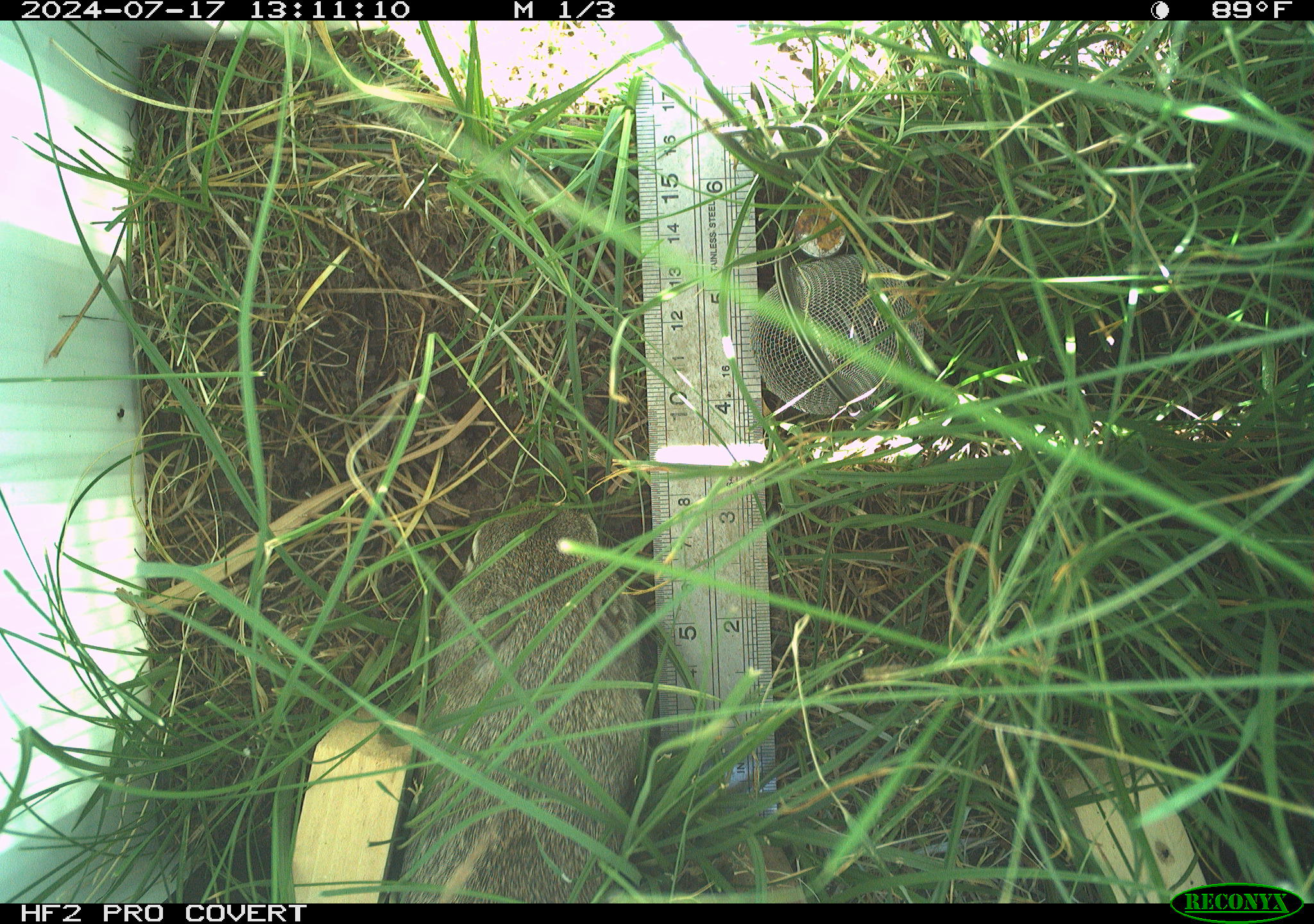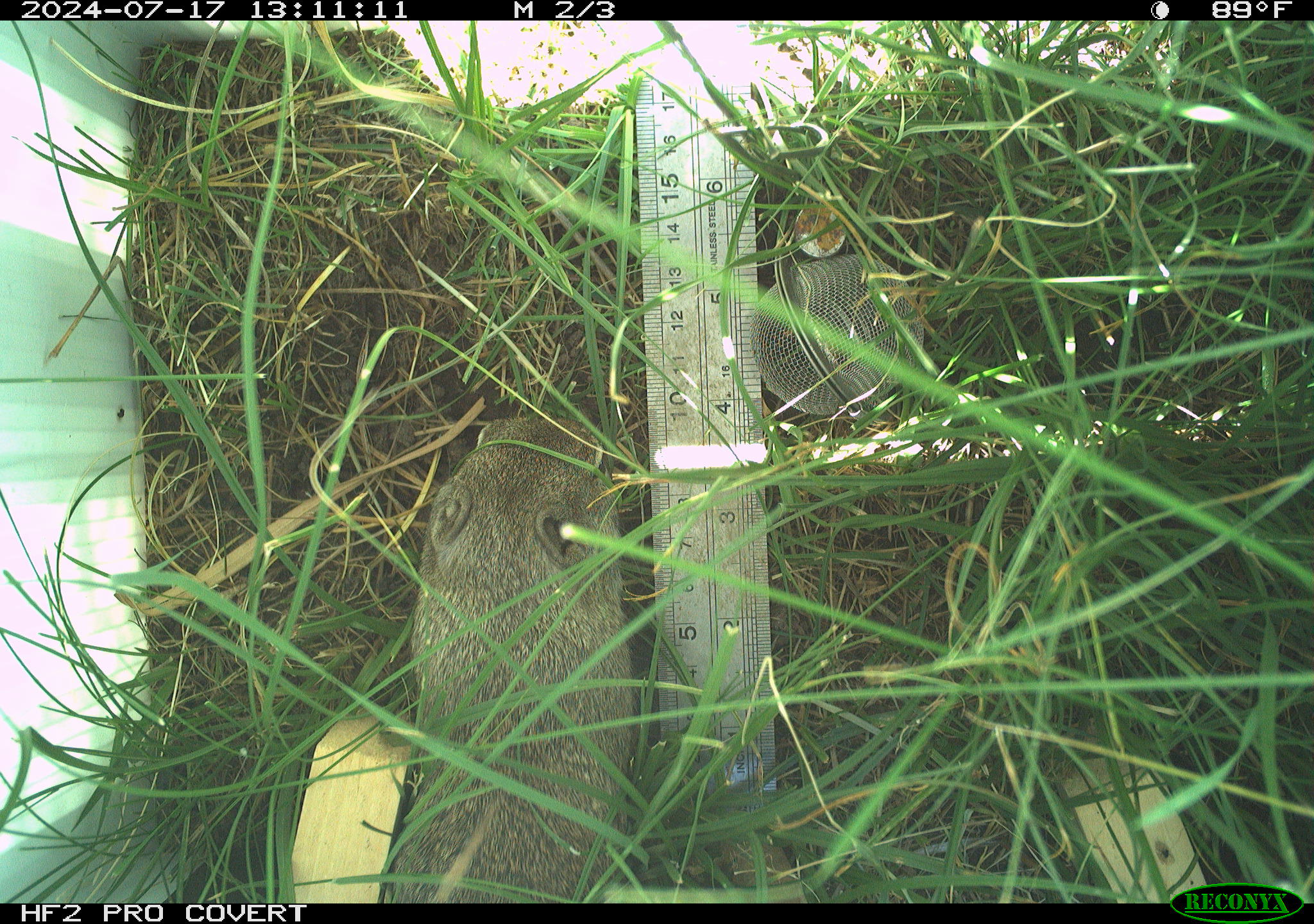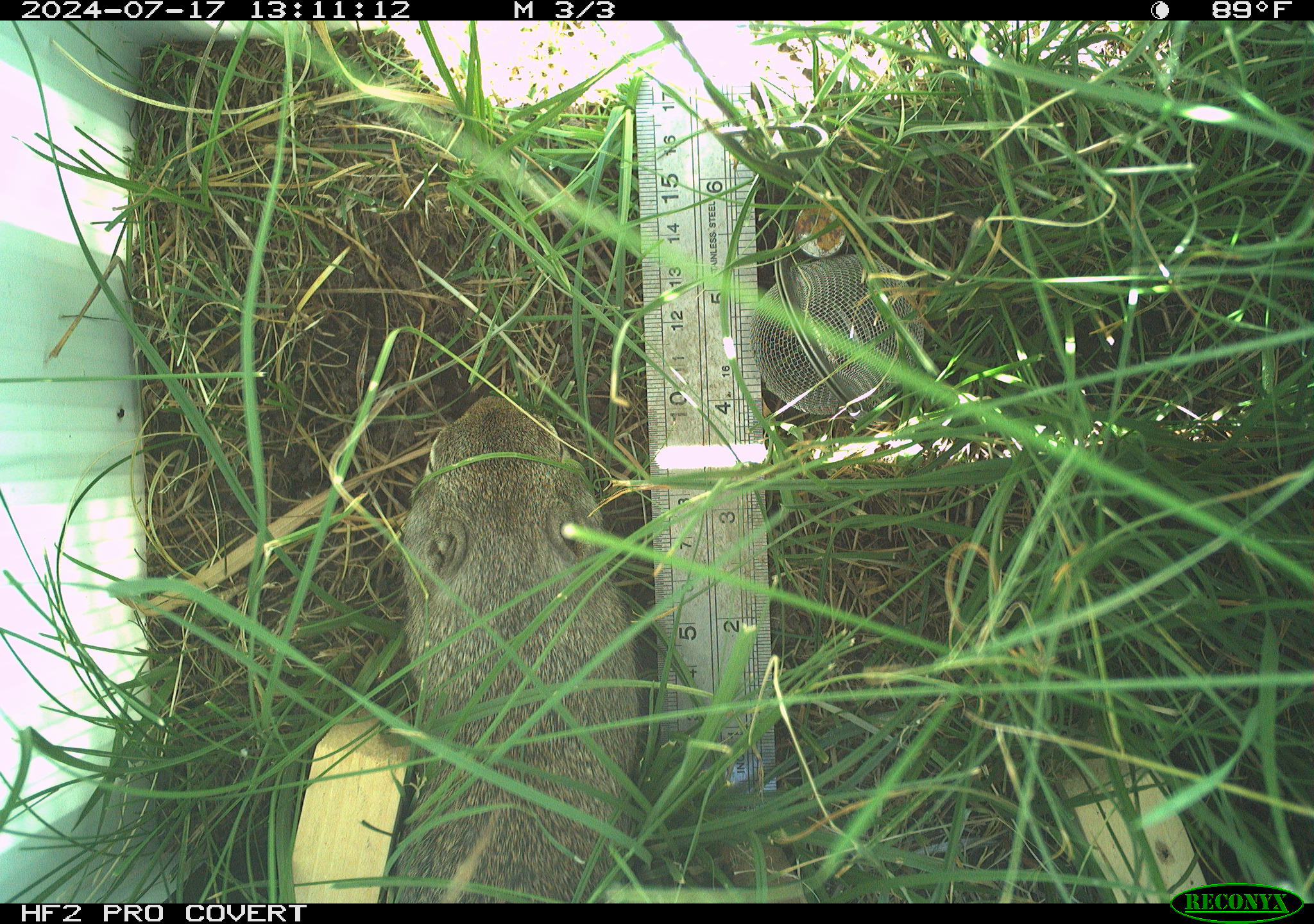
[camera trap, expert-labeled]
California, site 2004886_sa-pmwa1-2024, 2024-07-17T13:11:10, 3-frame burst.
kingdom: Animalia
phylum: Chordata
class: Mammalia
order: Rodentia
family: Sciuridae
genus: Urocitellus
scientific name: Urocitellus beldingi beldingi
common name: belding's ground squirrel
Belding's ground squirrel (Urocitellus beldingi beldingi).